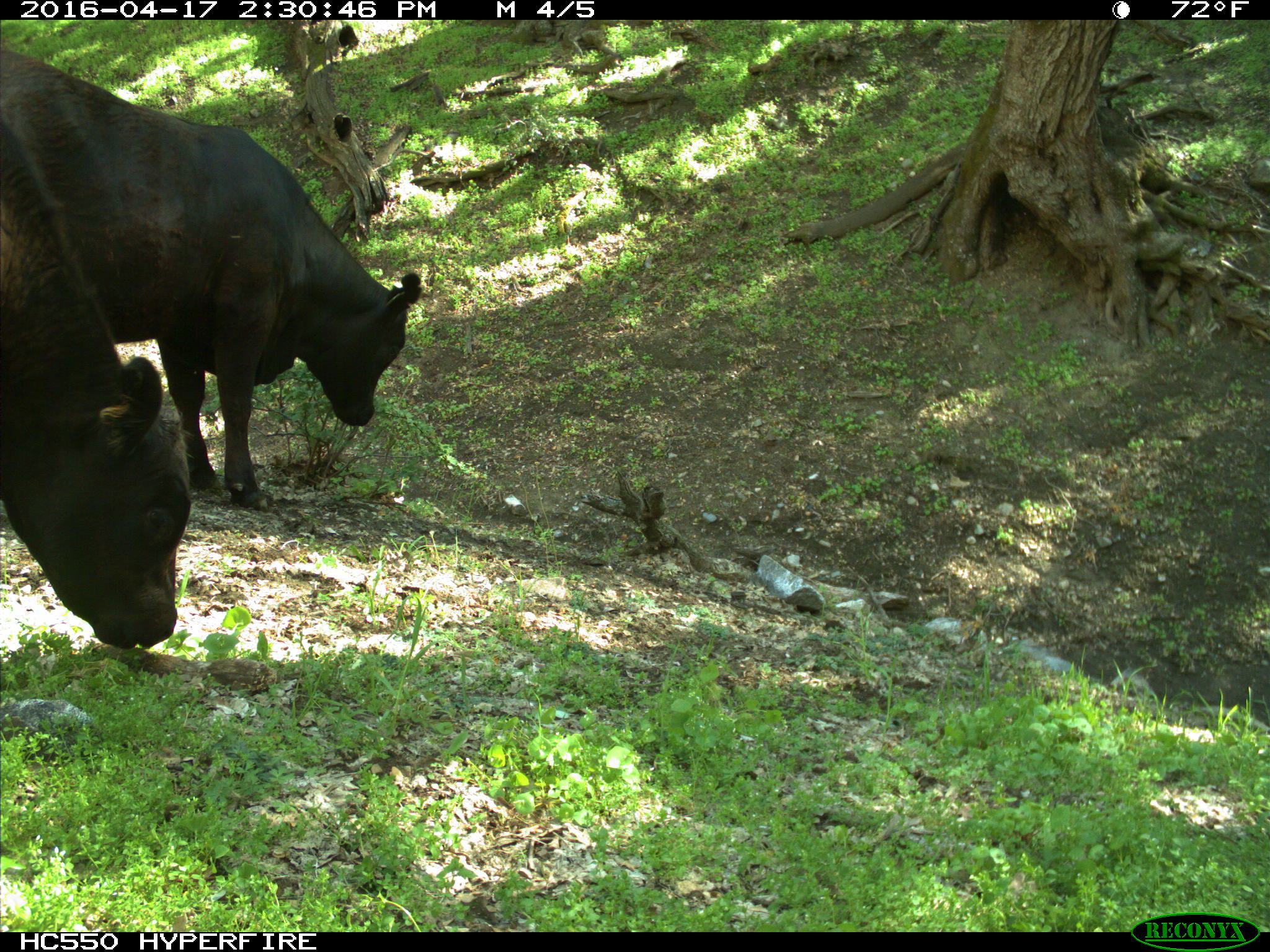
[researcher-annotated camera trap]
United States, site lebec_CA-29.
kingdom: Animalia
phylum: Chordata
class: Mammalia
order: Artiodactyla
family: Bovidae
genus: Bos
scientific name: Bos taurus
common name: domestic cow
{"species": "Bos taurus (domestic cow)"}